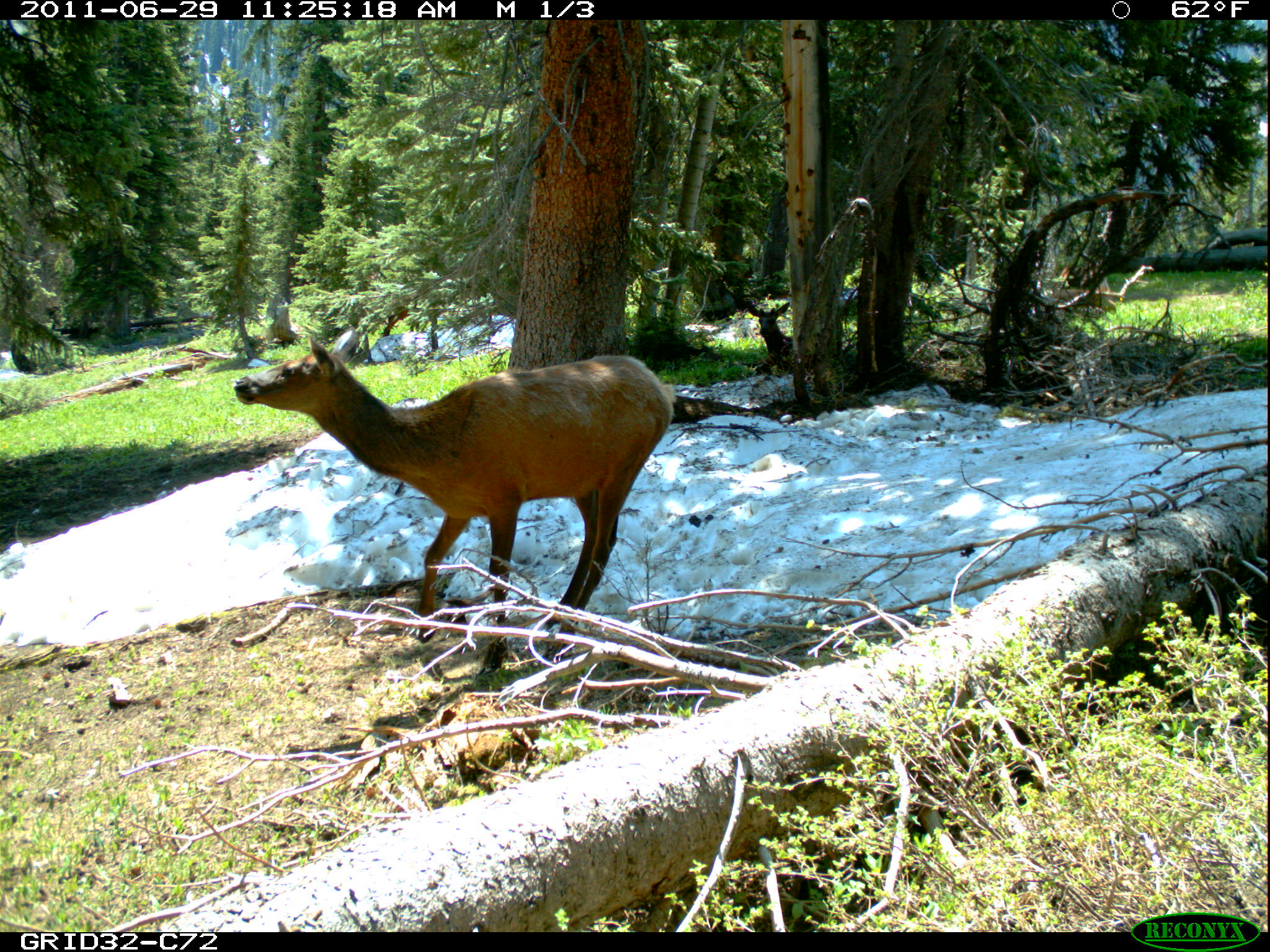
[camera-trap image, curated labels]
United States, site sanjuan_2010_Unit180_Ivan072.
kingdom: Animalia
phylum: Chordata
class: Mammalia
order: Artiodactyla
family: Cervidae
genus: Cervus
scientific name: Cervus elaphus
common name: red deer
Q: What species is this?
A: Cervus elaphus (red deer).